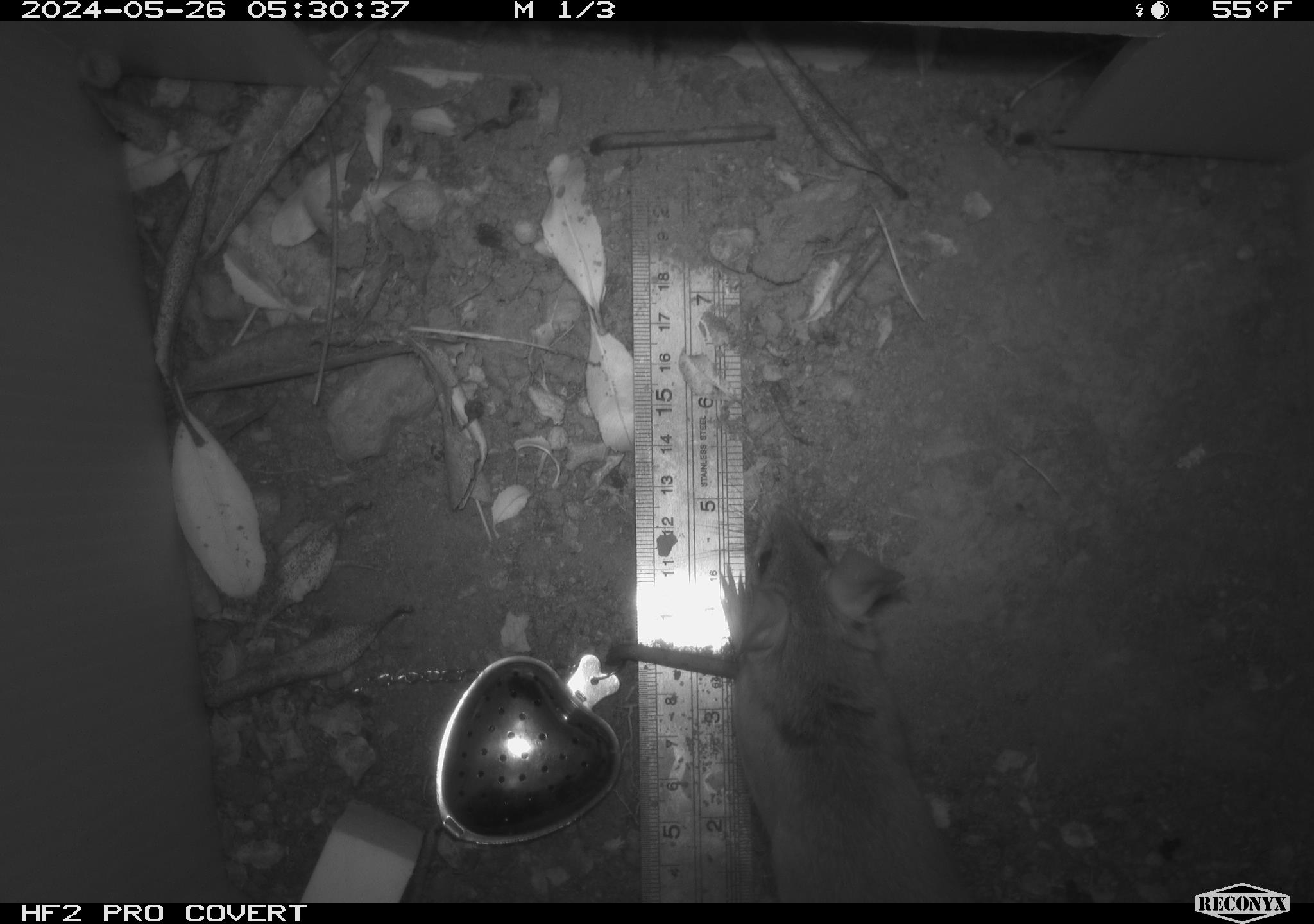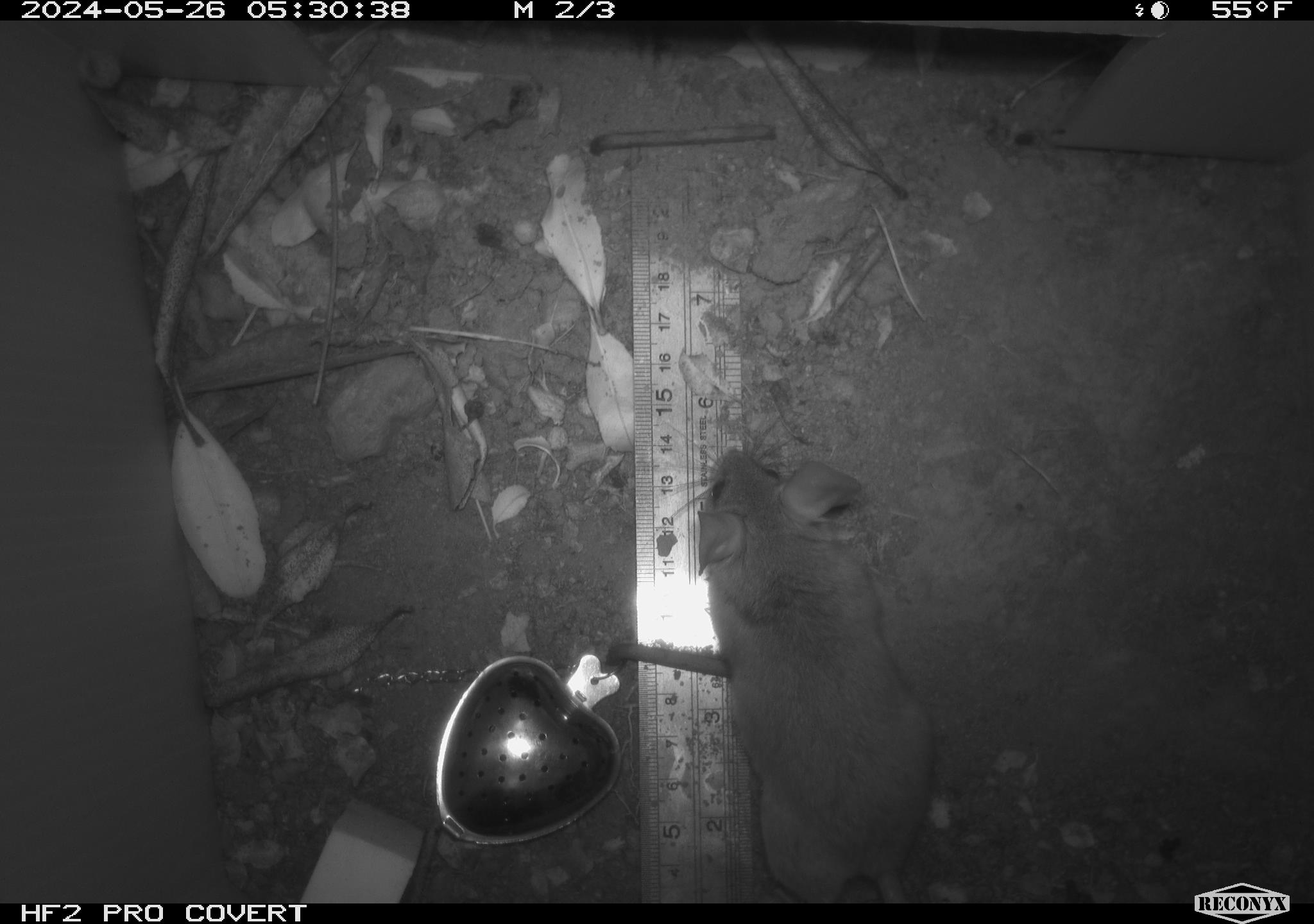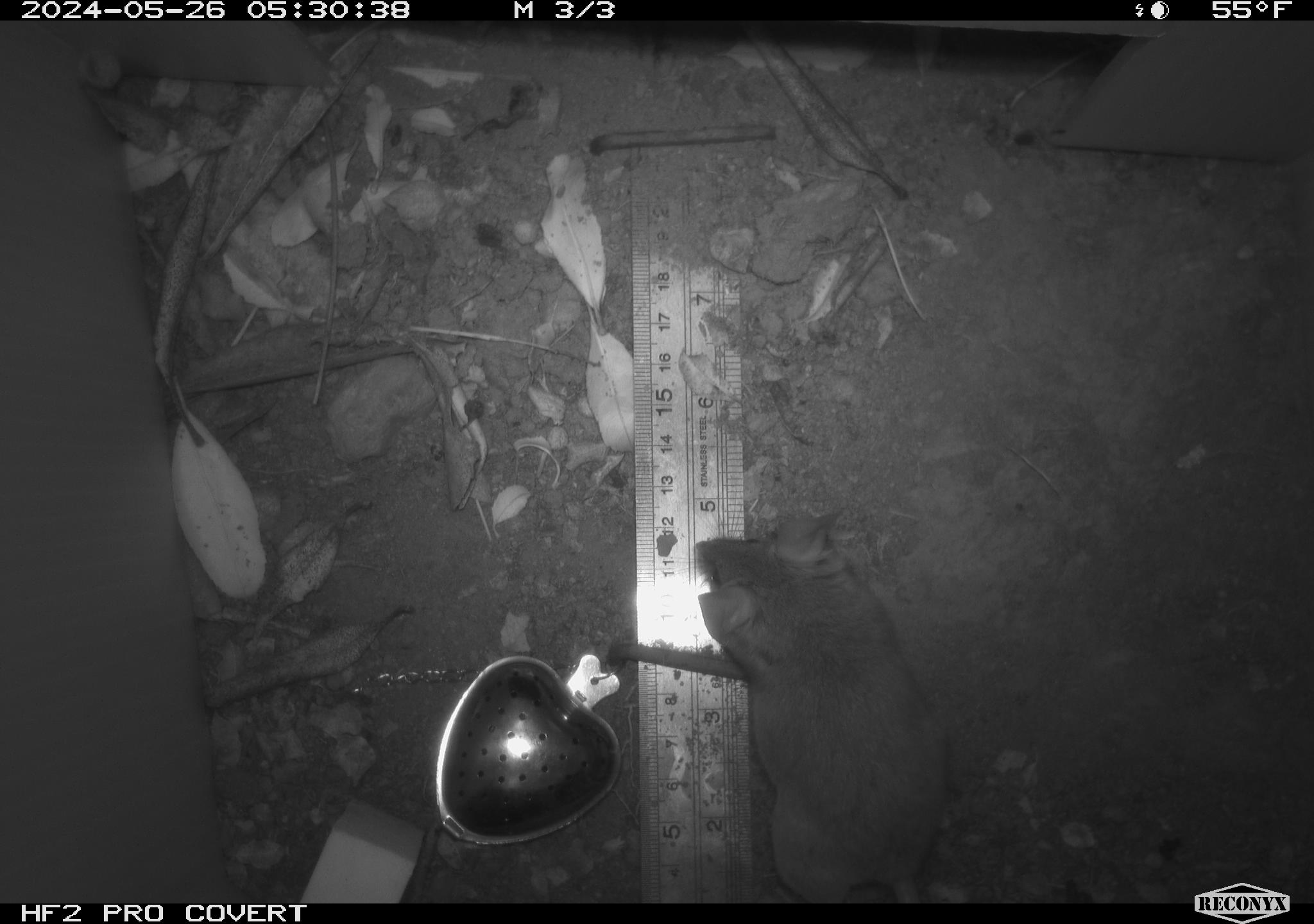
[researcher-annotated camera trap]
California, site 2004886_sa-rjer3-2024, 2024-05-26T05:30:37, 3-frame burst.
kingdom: Animalia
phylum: Chordata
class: Mammalia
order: Rodentia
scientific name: Rodentia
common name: mouse species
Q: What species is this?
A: Mouse species (Rodentia).